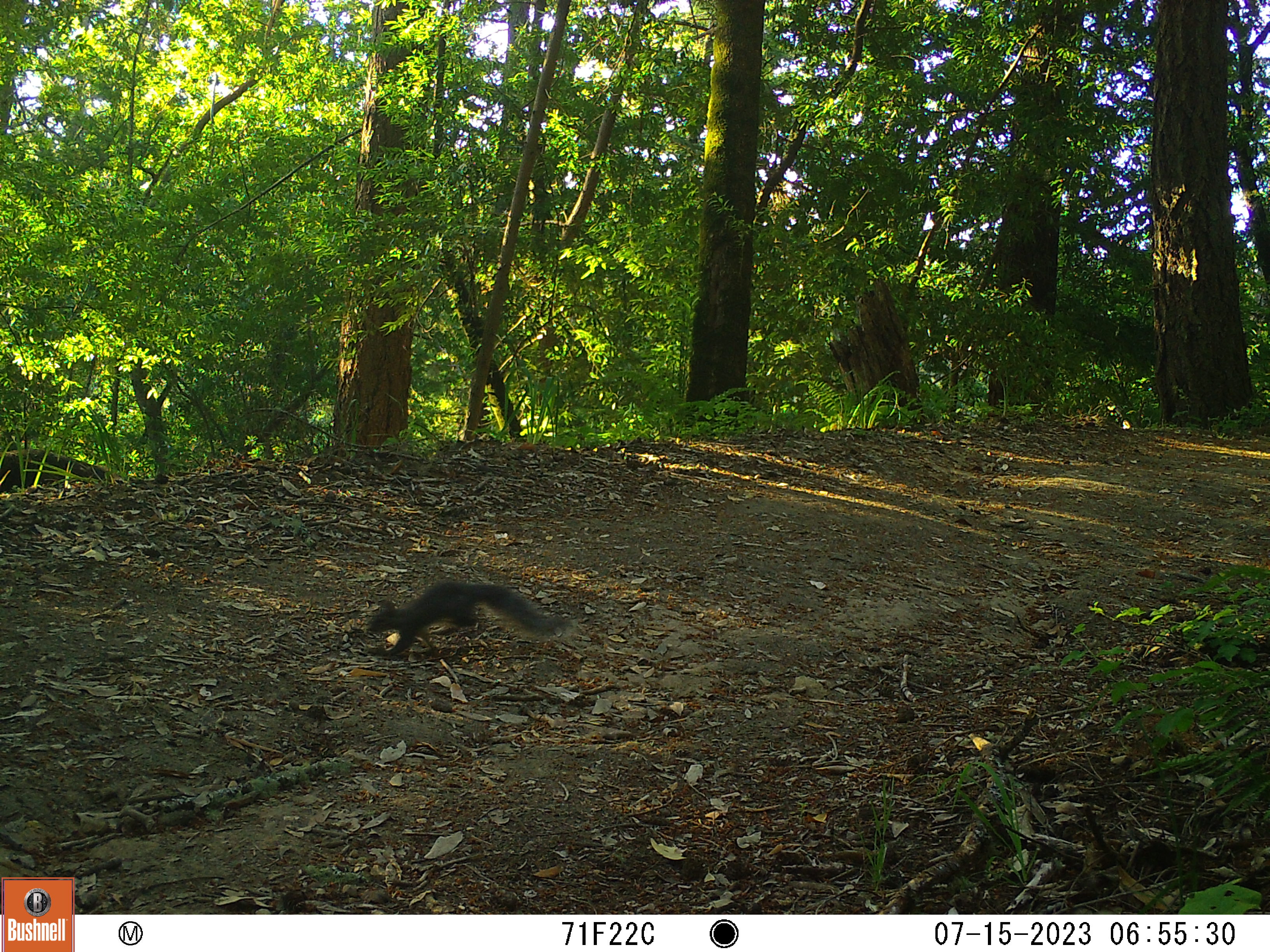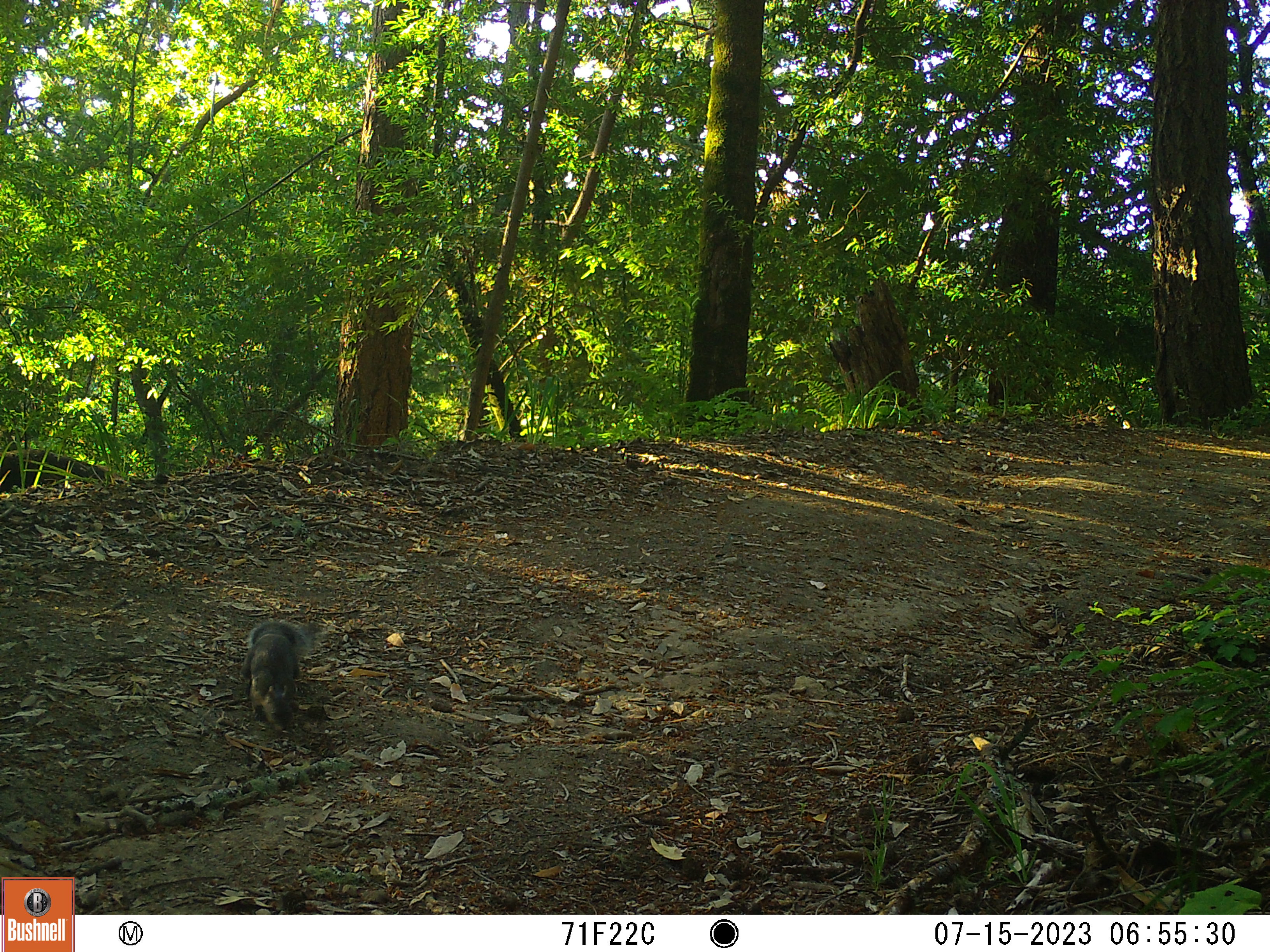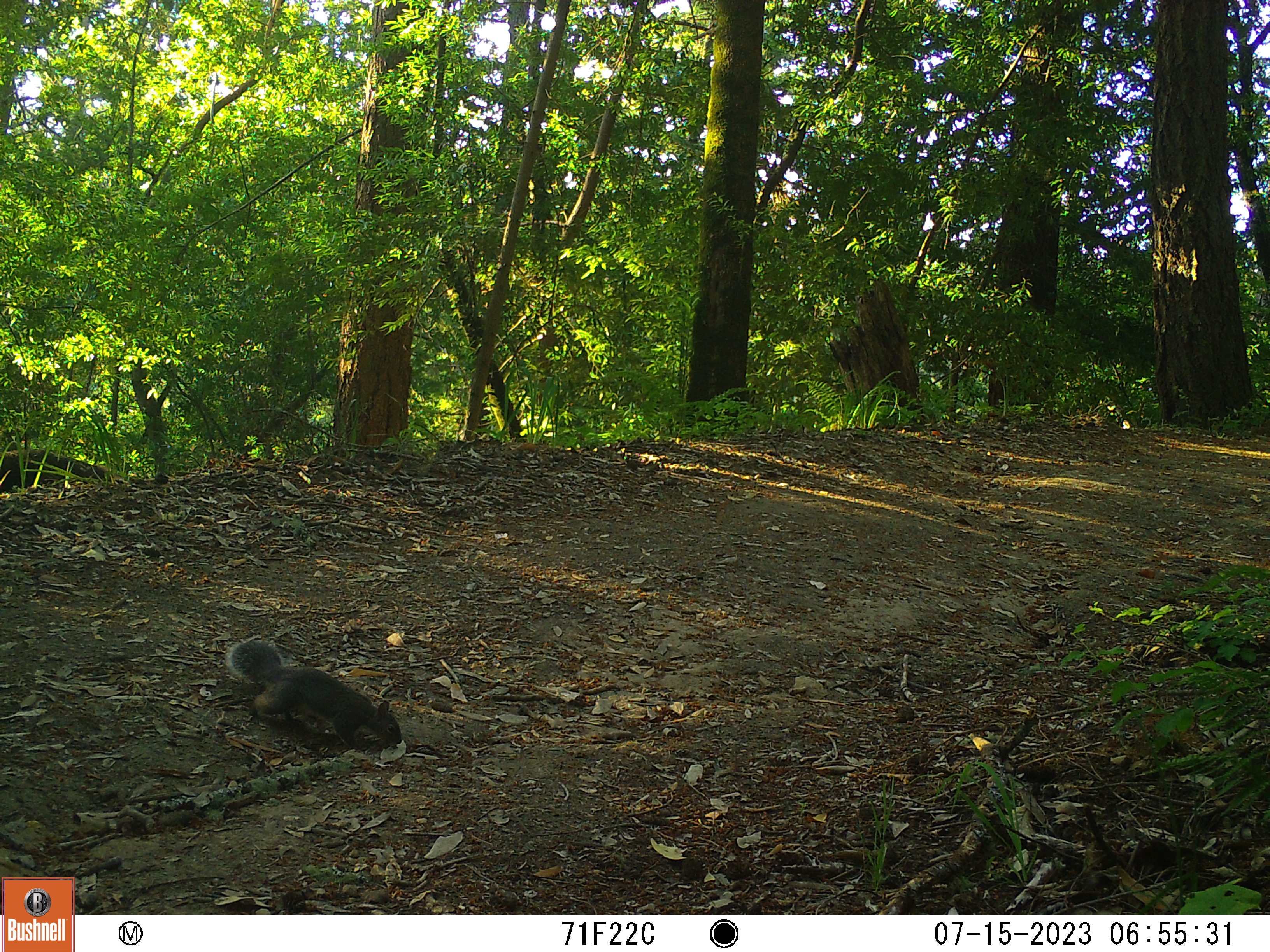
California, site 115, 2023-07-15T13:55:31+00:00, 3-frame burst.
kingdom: Animalia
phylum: Chordata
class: Mammalia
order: Rodentia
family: Sciuridae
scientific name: Sciuridae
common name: squirrel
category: unknown squirrel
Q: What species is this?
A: Unknown squirrel (squirrel) (Sciuridae).